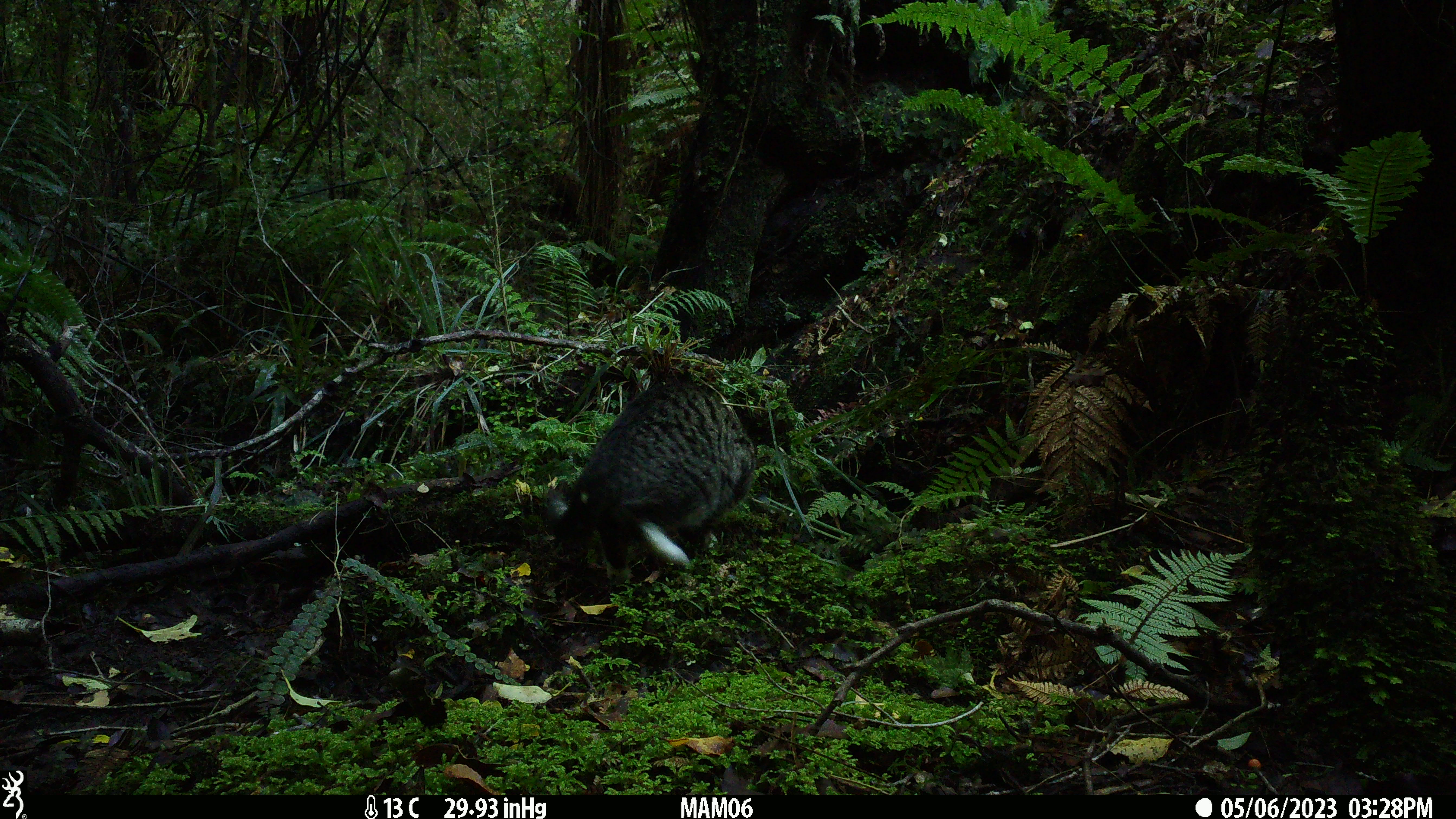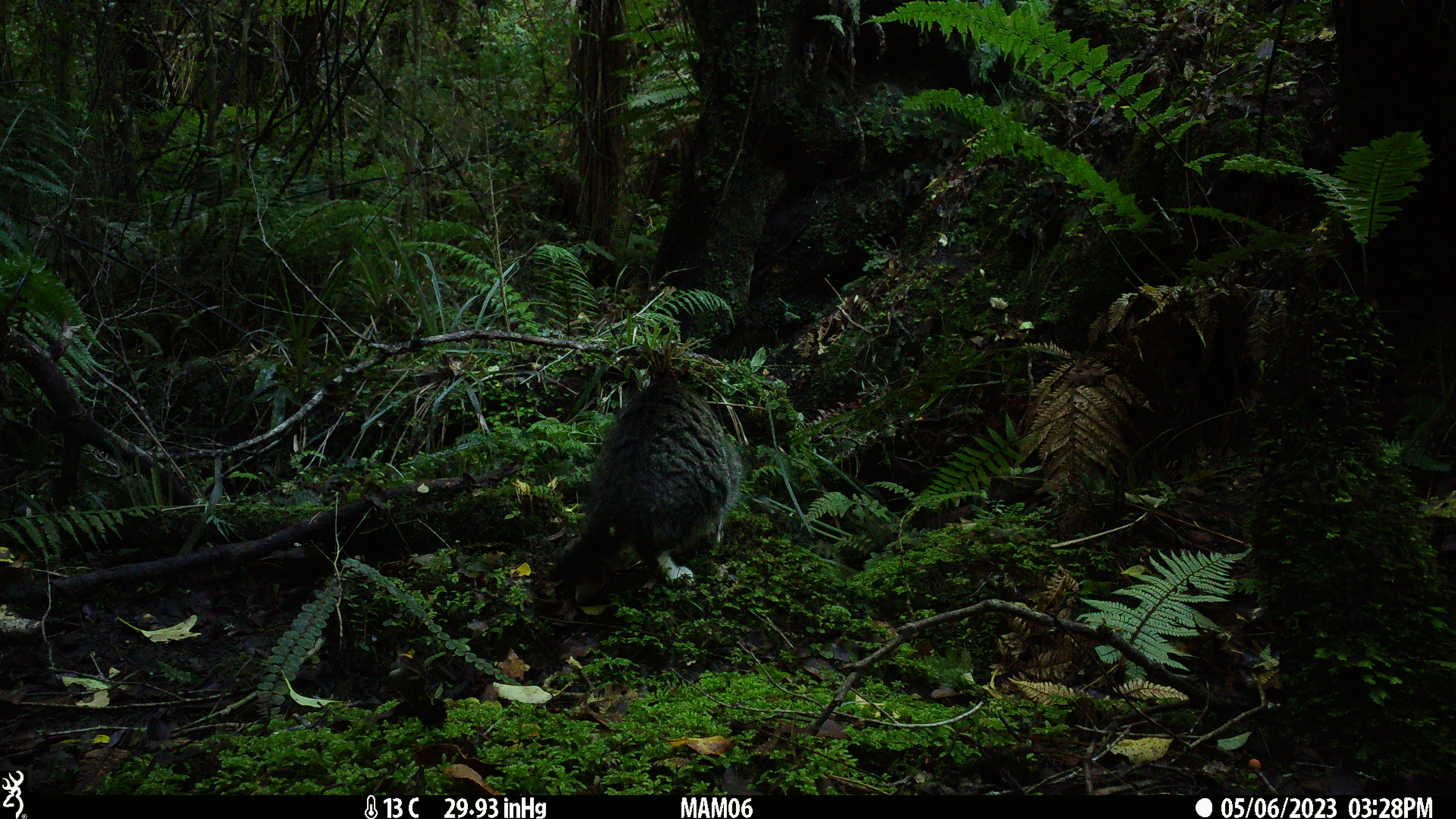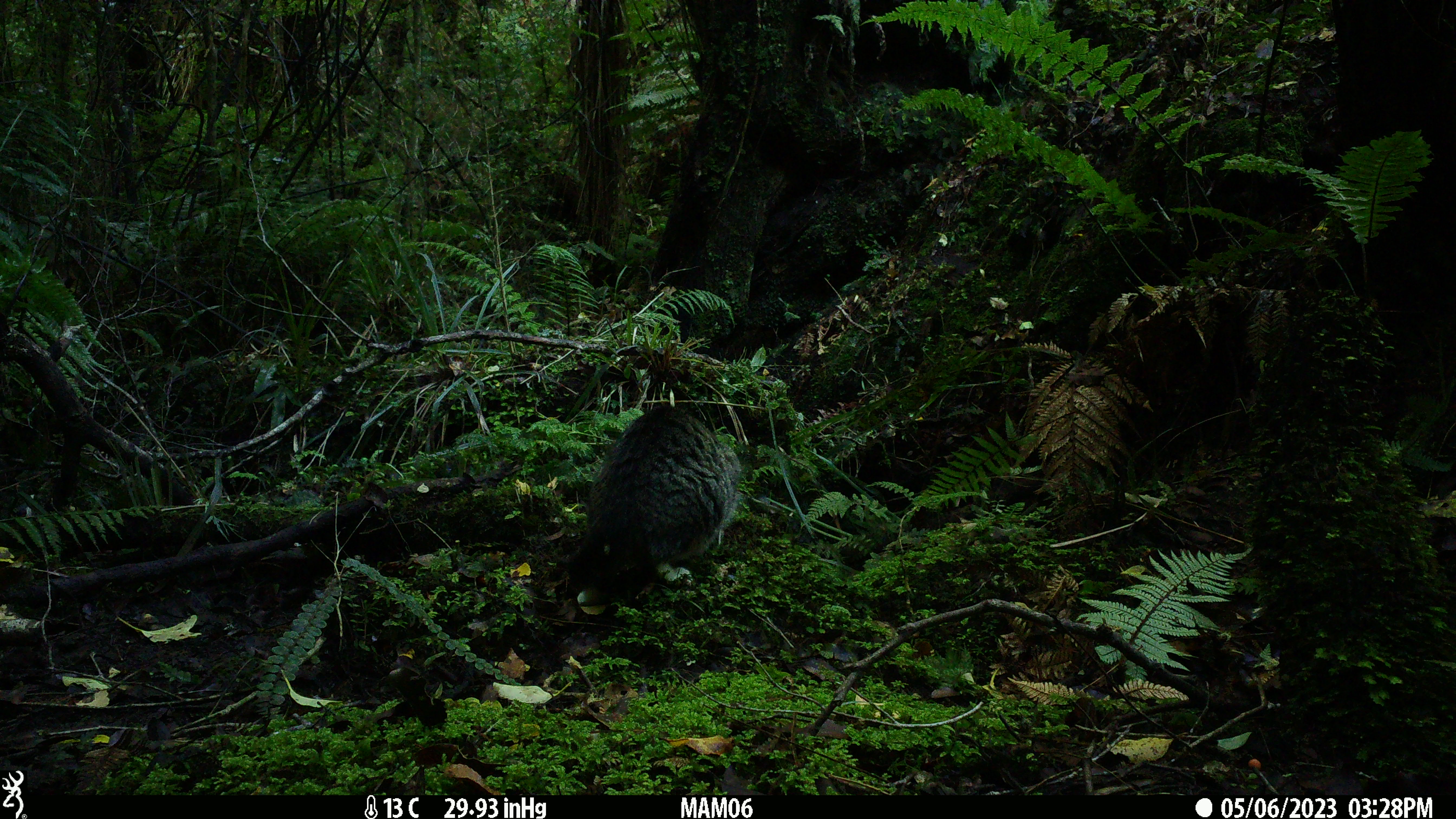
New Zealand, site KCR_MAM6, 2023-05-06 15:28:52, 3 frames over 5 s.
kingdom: Animalia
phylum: Chordata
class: Mammalia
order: Carnivora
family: Felidae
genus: Felis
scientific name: Felis catus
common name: domestic cat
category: cat